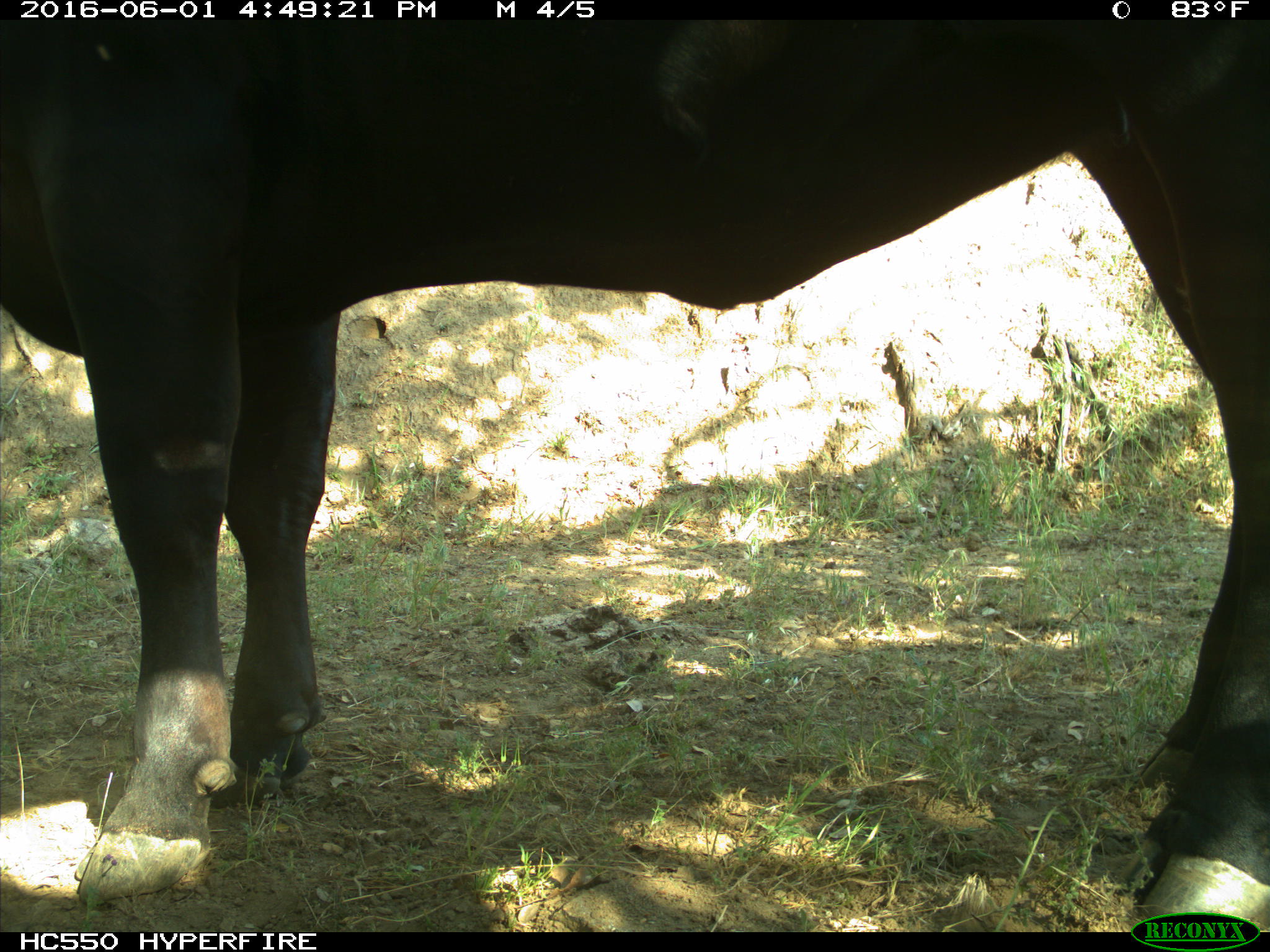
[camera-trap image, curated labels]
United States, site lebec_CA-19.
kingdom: Animalia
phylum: Chordata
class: Mammalia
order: Artiodactyla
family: Bovidae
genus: Bos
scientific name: Bos taurus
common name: domestic cow